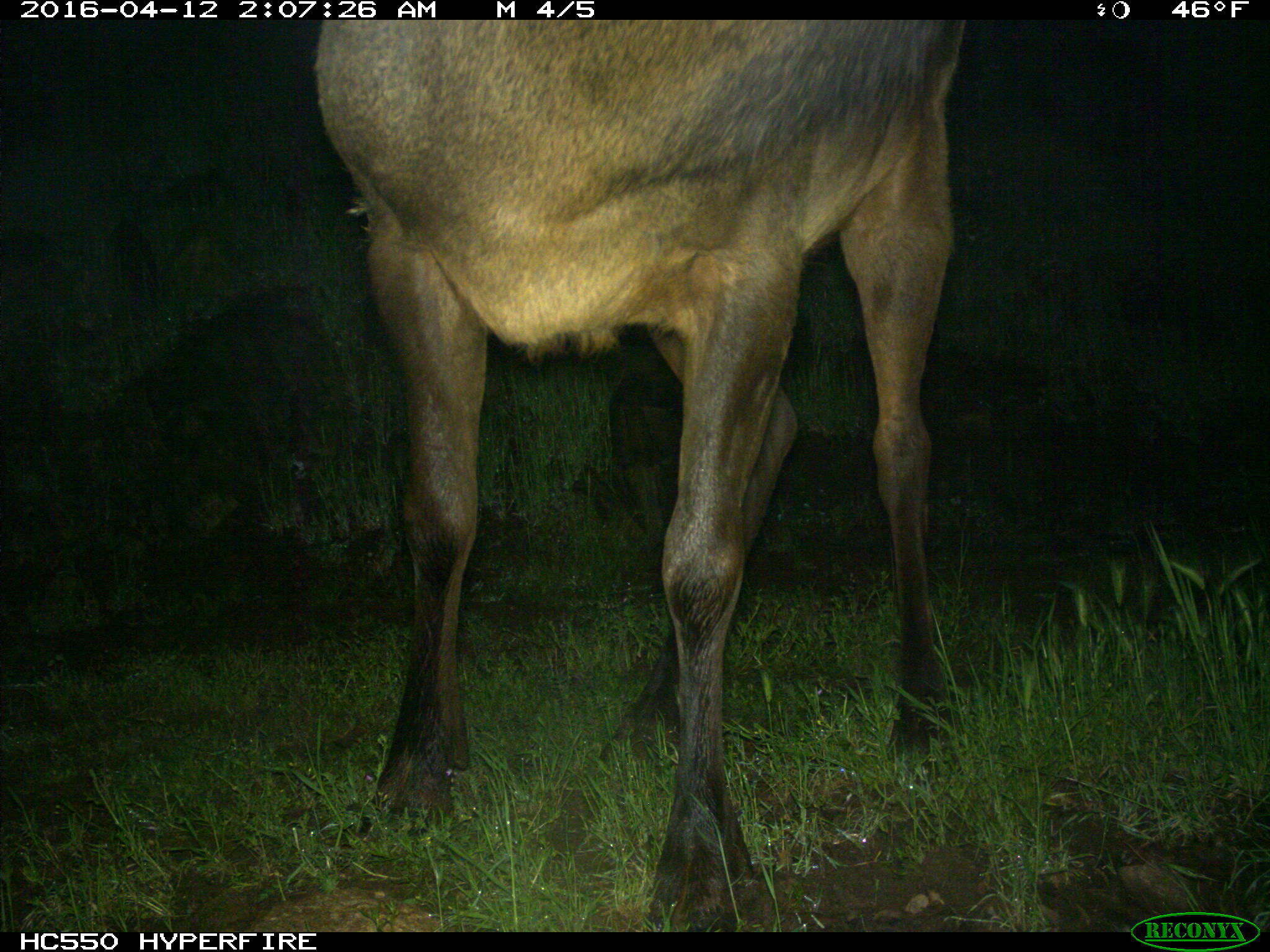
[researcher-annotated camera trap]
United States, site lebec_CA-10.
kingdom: Animalia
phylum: Chordata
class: Mammalia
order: Artiodactyla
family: Cervidae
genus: Cervus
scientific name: Cervus canadensis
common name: elk